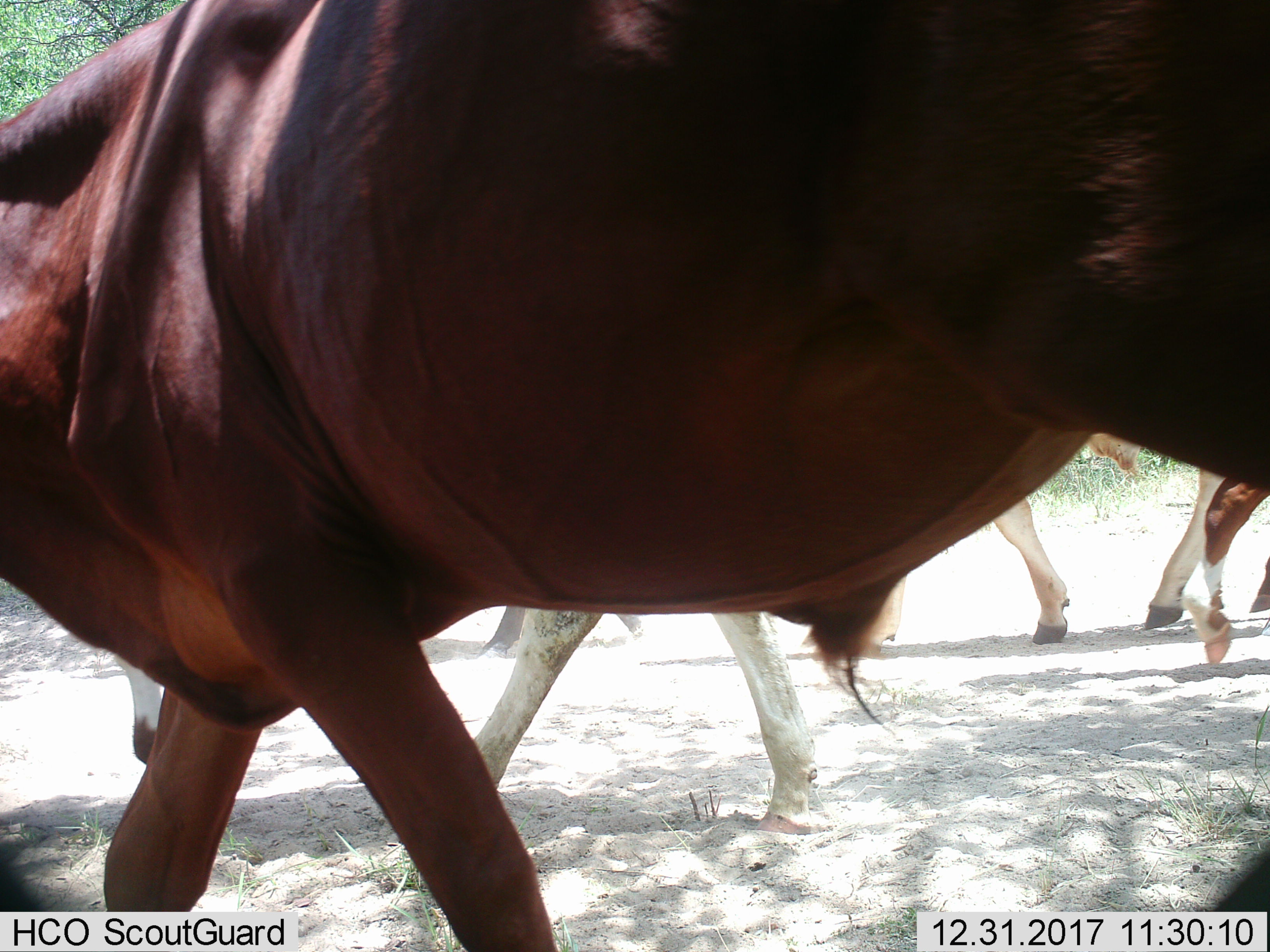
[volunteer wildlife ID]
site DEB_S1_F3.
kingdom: Animalia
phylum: Chordata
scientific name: Vertebrata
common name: domestic animal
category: domesticanimal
Domesticanimal (domestic animal) (Vertebrata), count 4. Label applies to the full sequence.